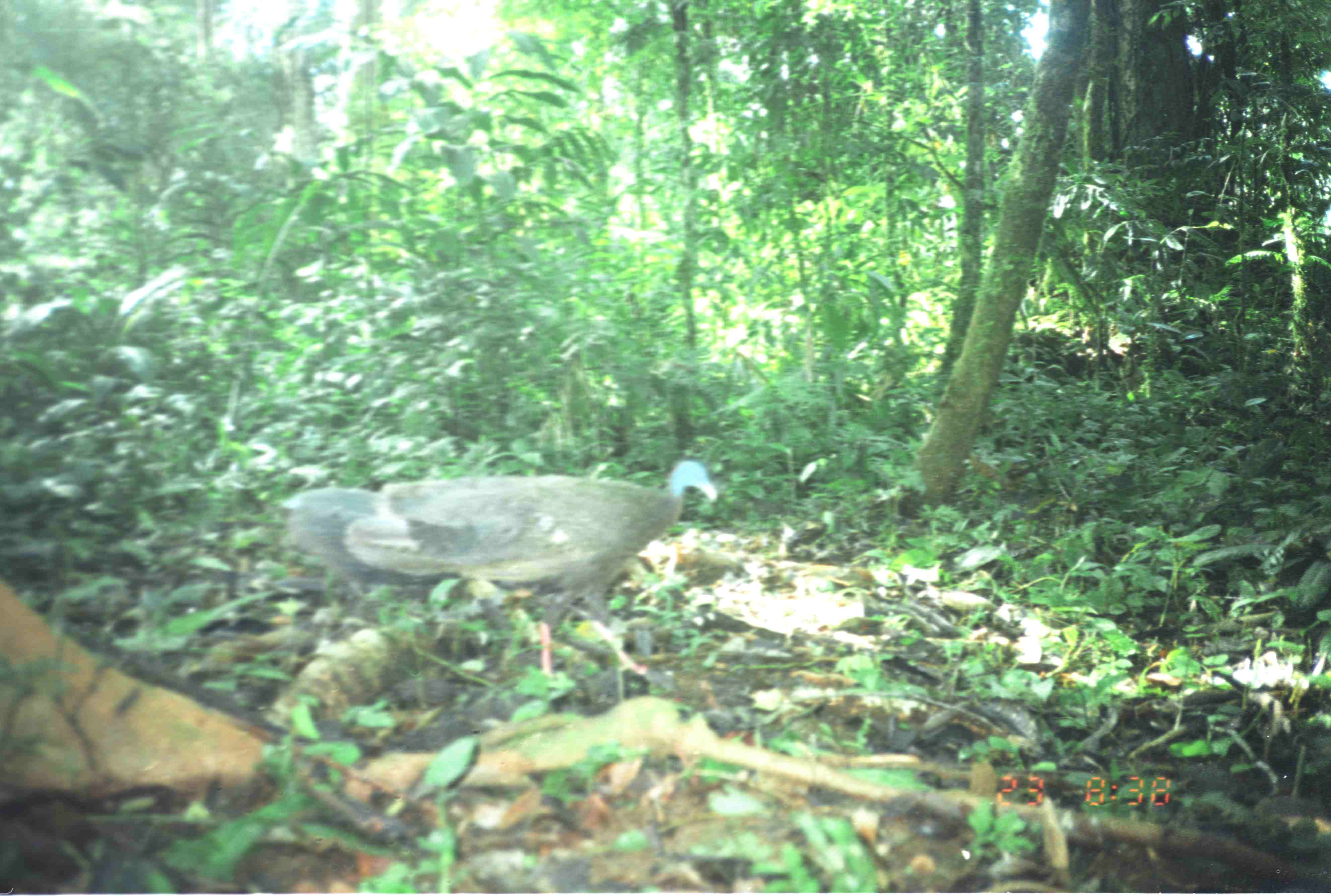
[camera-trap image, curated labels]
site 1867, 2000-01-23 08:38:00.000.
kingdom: Animalia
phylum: Chordata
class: Aves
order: Galliformes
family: Phasianidae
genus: Argusianus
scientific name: Argusianus argus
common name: great argus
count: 1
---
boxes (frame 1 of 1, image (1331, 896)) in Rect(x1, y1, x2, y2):
argusianus argus: Rect(282, 455, 717, 677)